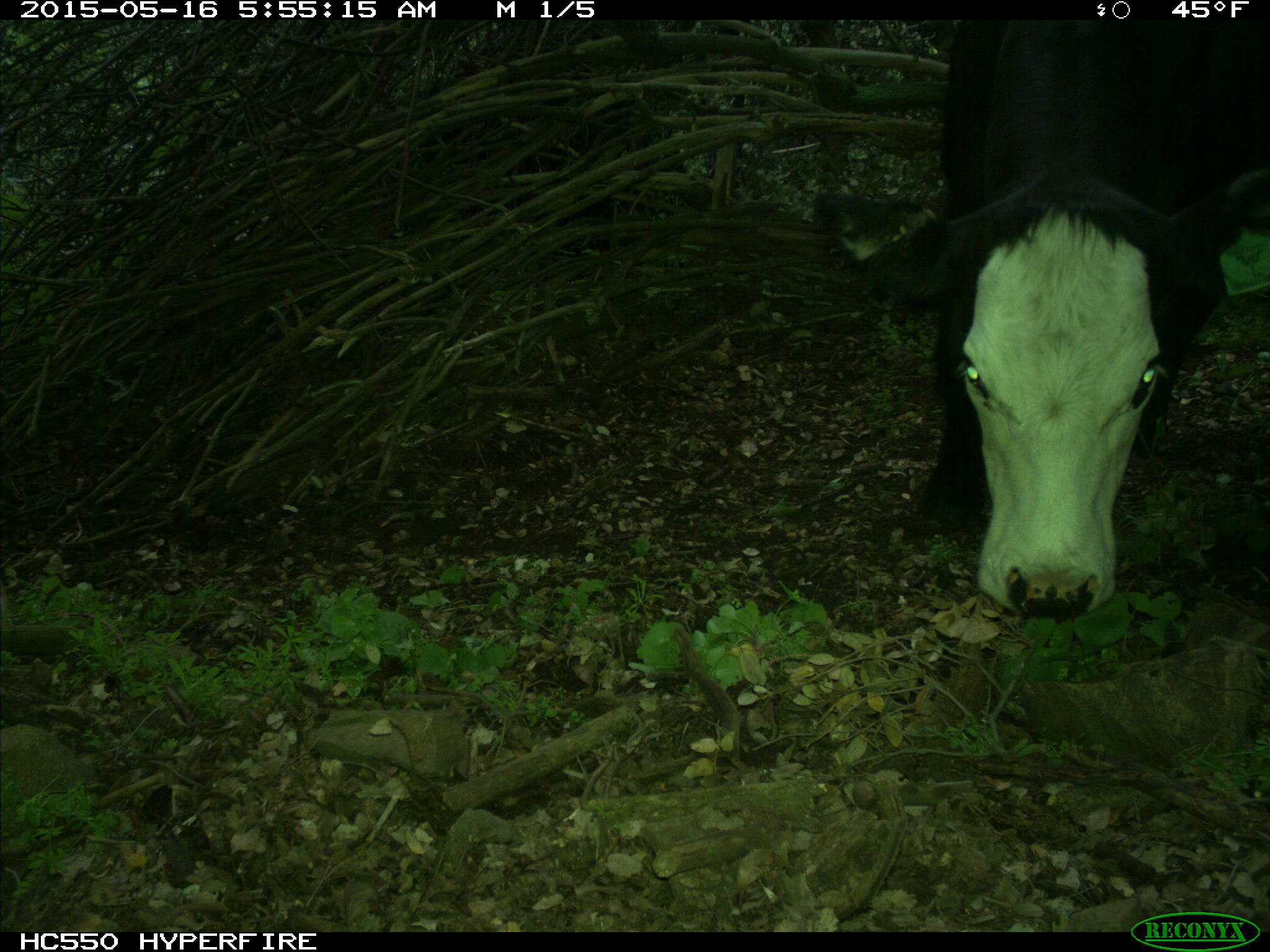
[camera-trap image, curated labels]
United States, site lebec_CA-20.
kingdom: Animalia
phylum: Chordata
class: Mammalia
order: Artiodactyla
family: Bovidae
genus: Bos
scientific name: Bos taurus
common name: domestic cow